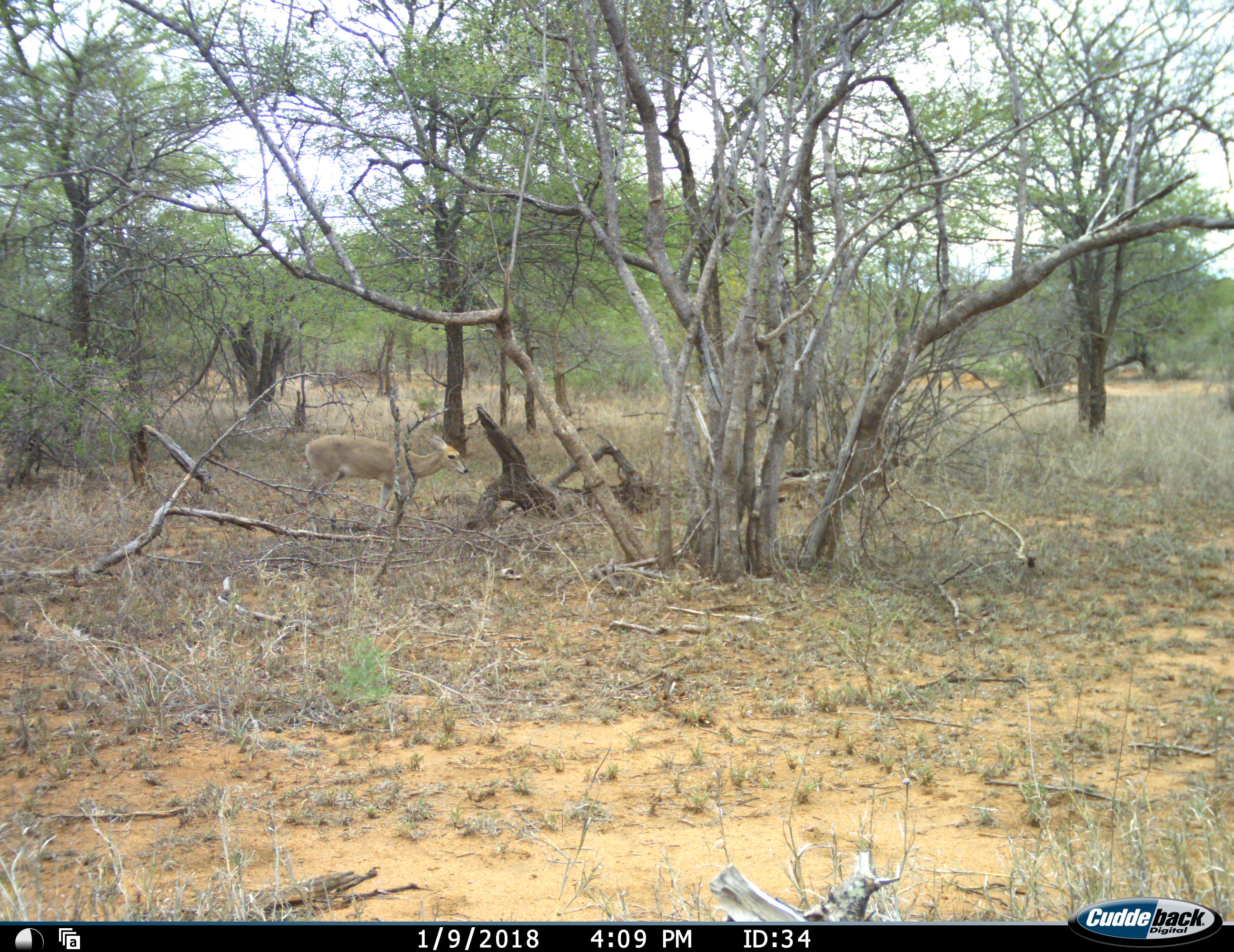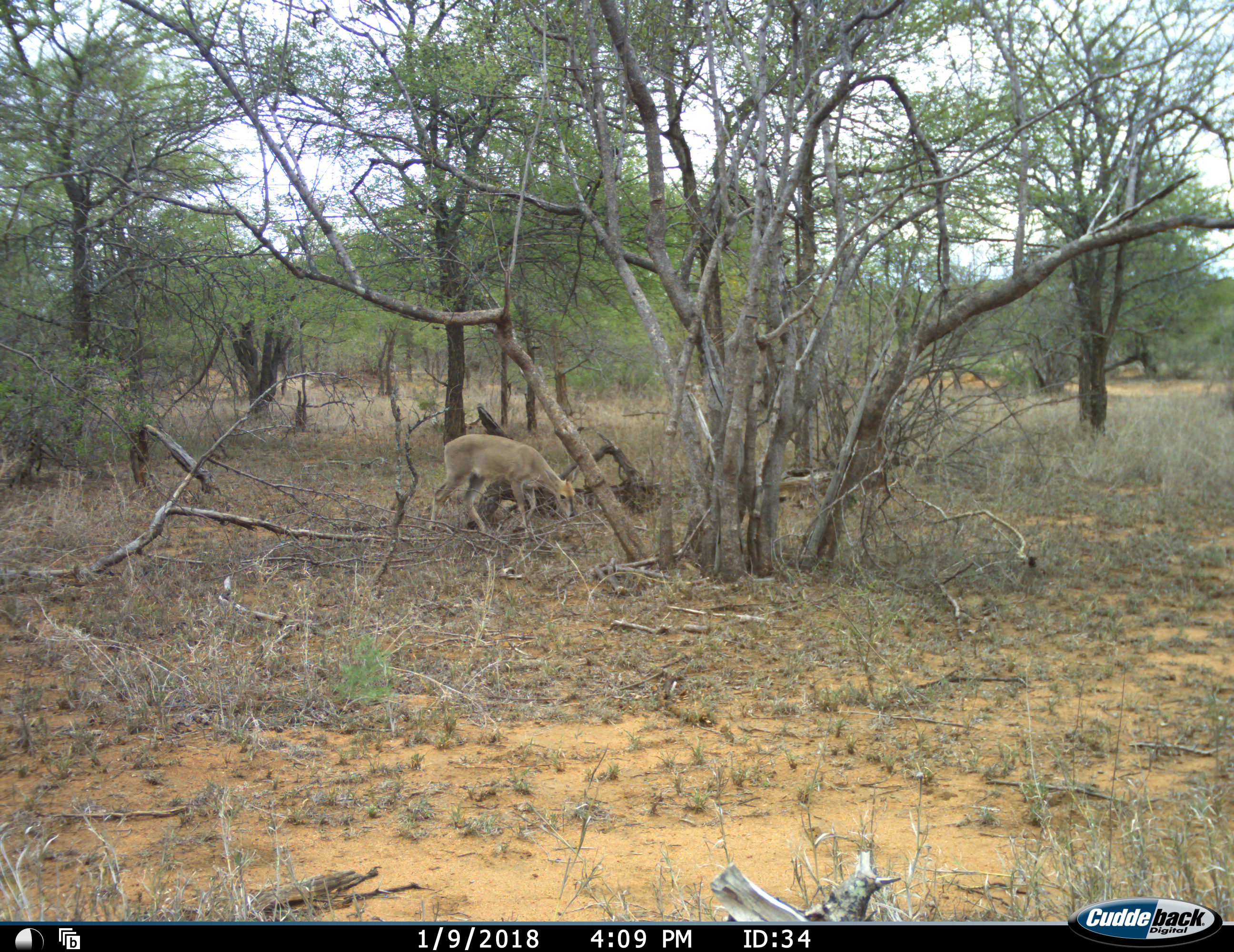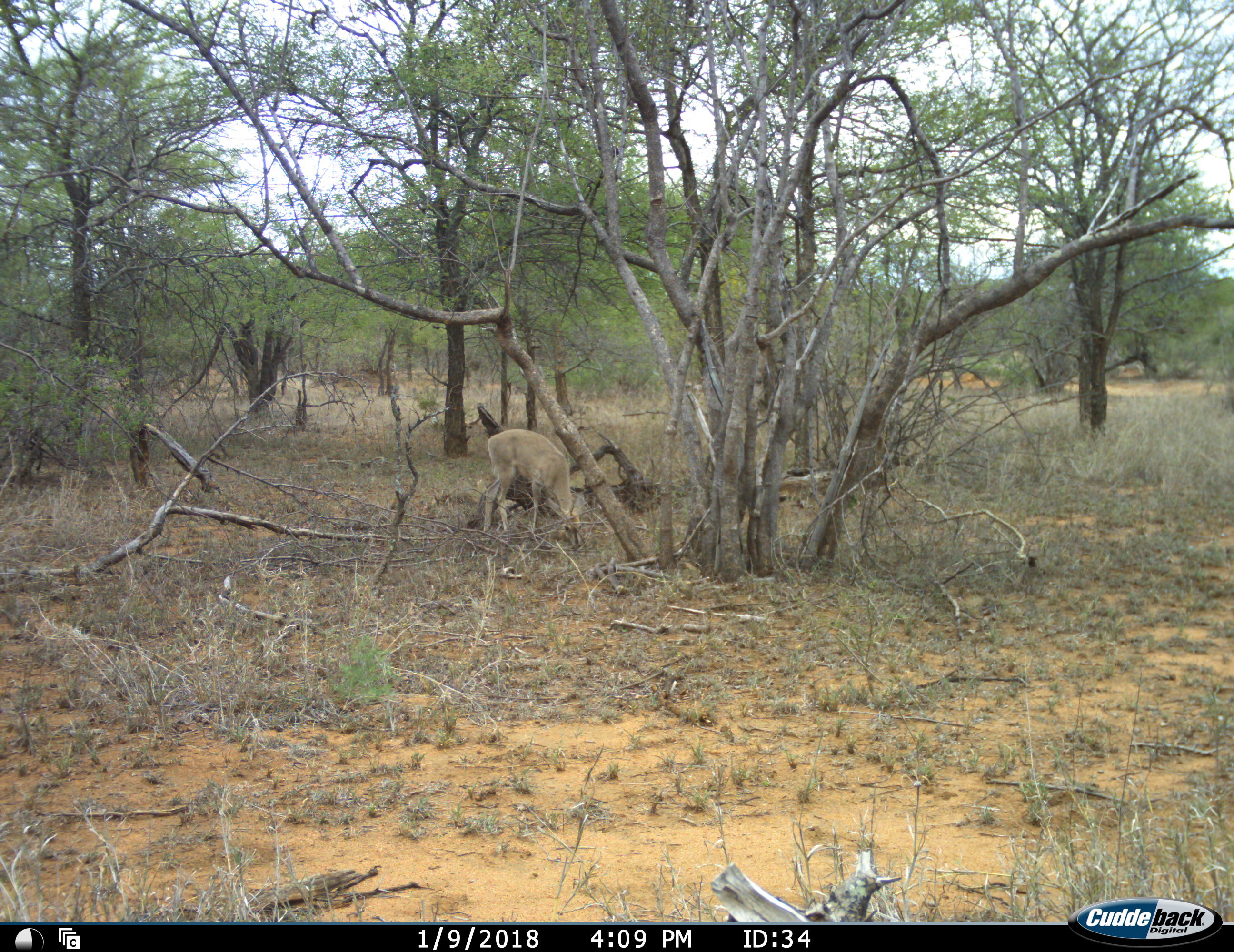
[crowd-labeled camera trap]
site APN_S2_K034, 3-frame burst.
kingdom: Animalia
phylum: Chordata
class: Mammalia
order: Artiodactyla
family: Bovidae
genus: Sylvicapra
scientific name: Sylvicapra grimmia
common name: common duiker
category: duikercommongrey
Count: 1.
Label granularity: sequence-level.